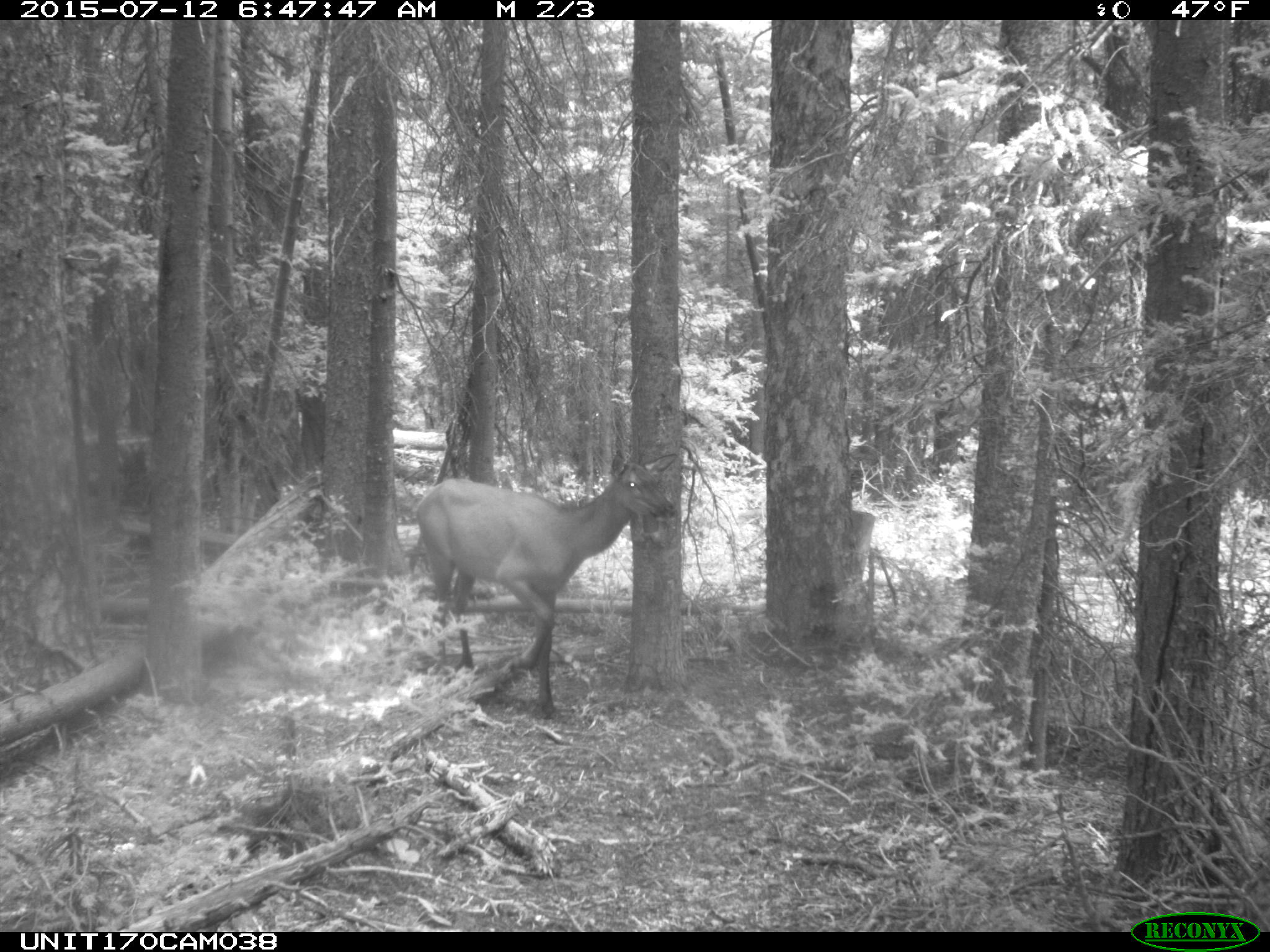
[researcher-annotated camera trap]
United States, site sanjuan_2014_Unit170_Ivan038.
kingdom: Animalia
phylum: Chordata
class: Mammalia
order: Artiodactyla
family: Cervidae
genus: Cervus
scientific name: Cervus elaphus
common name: red deer